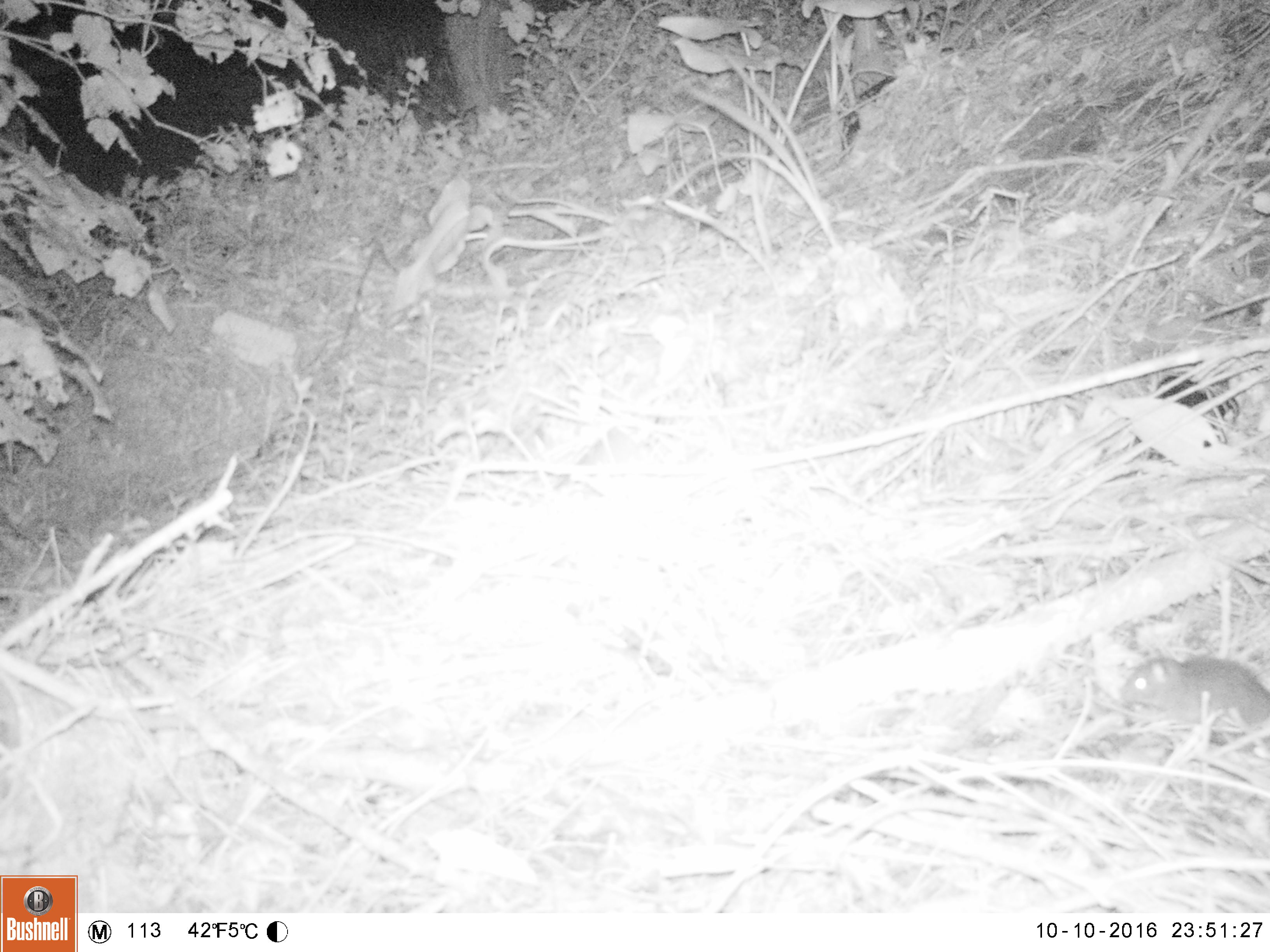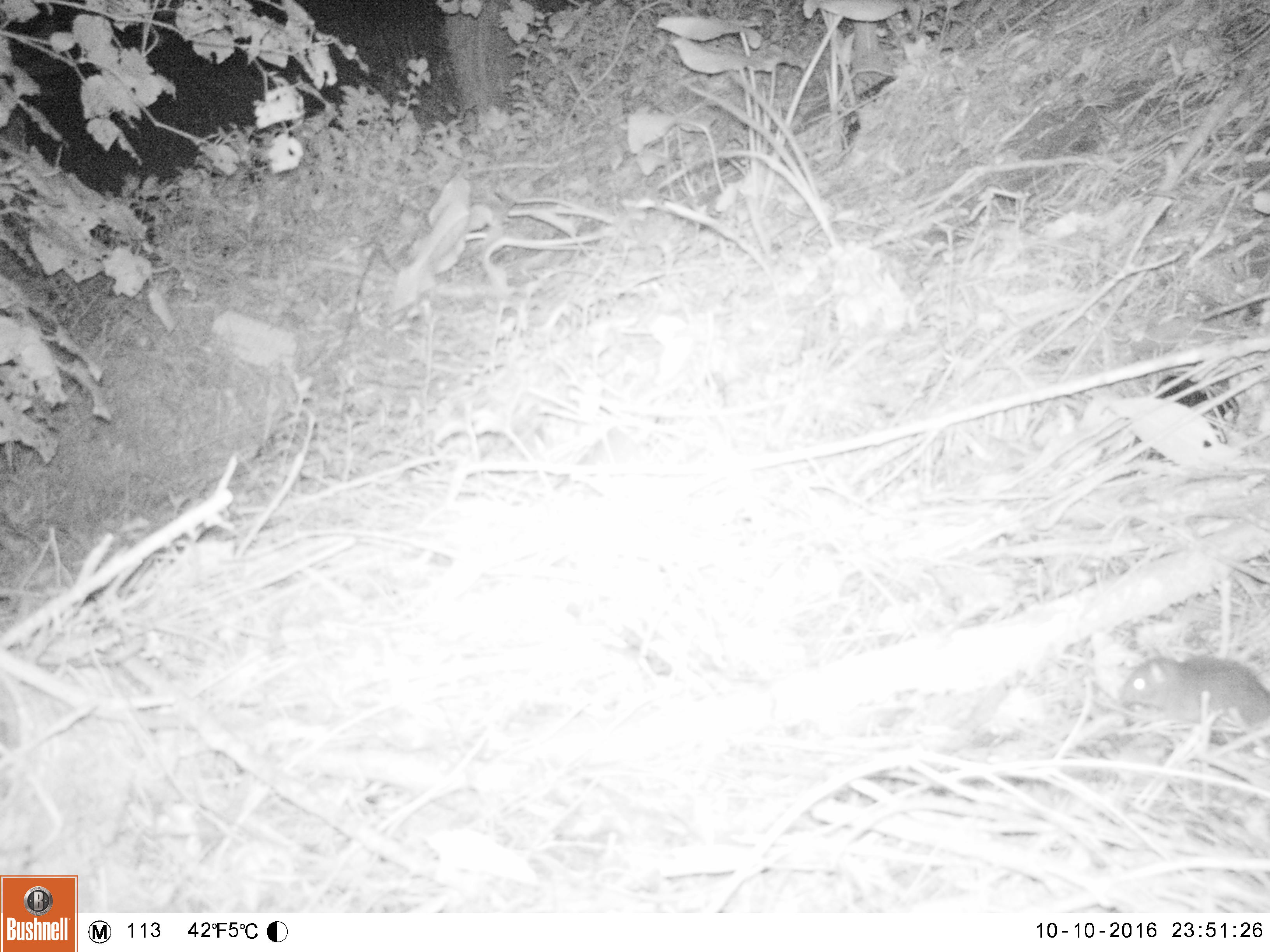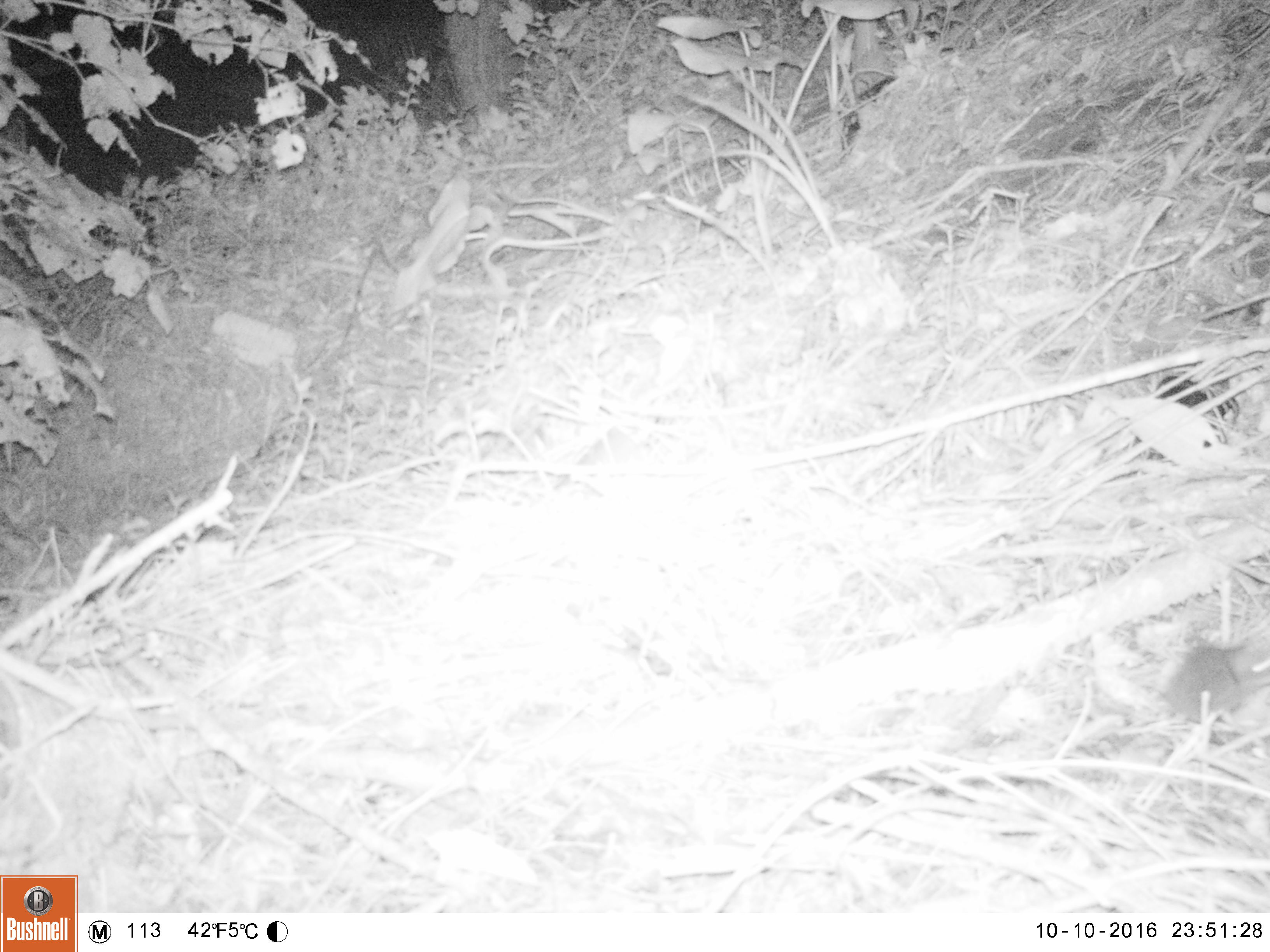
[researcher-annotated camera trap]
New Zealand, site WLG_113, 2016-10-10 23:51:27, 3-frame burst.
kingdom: Animalia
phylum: Chordata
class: Mammalia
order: Rodentia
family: Muridae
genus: Mus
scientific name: Mus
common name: mouse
Mouse (Mus).